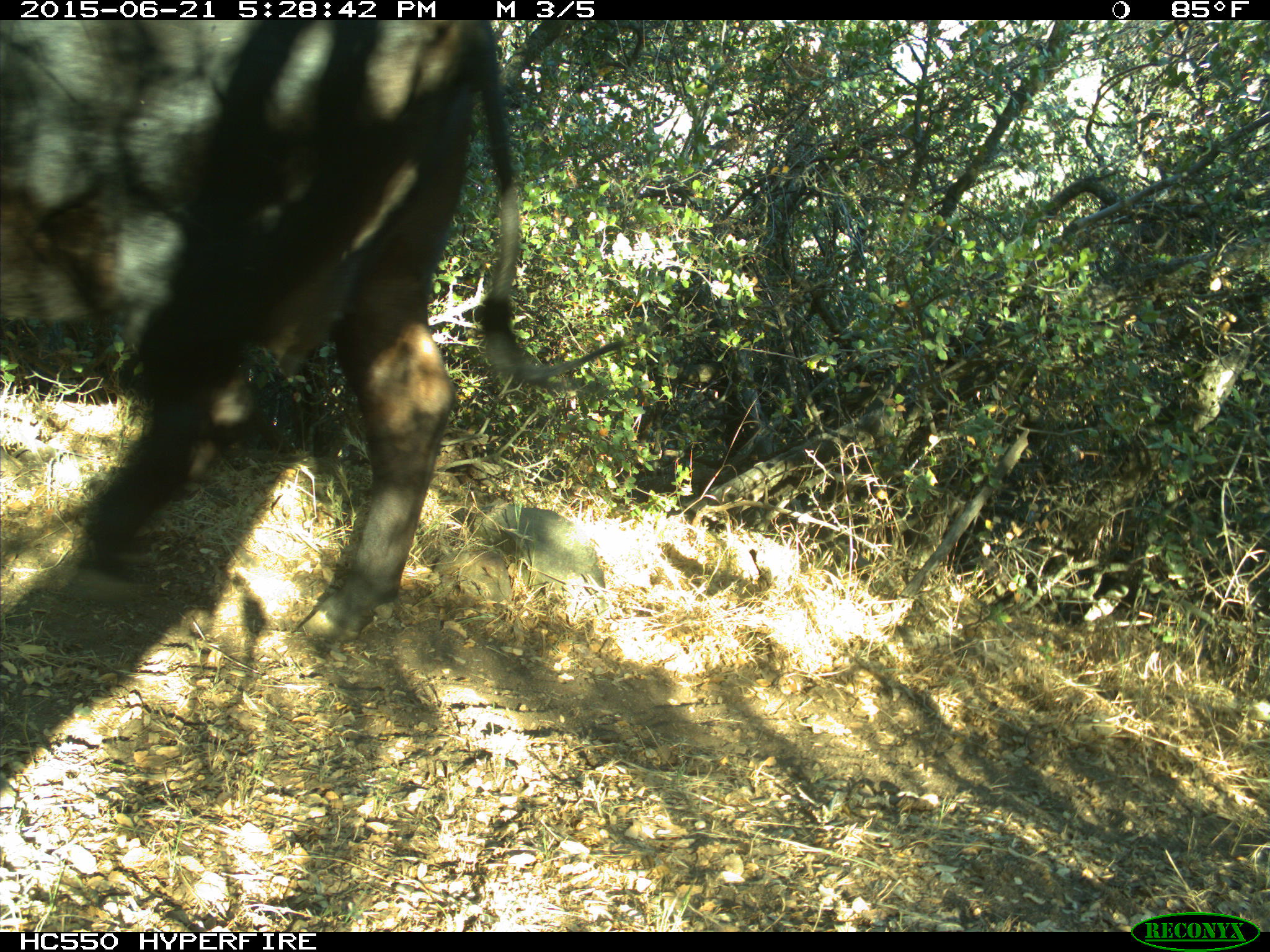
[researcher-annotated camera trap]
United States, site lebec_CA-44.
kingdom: Animalia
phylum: Chordata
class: Mammalia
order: Artiodactyla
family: Bovidae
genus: Bos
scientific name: Bos taurus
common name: domestic cow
Bos taurus (domestic cow).